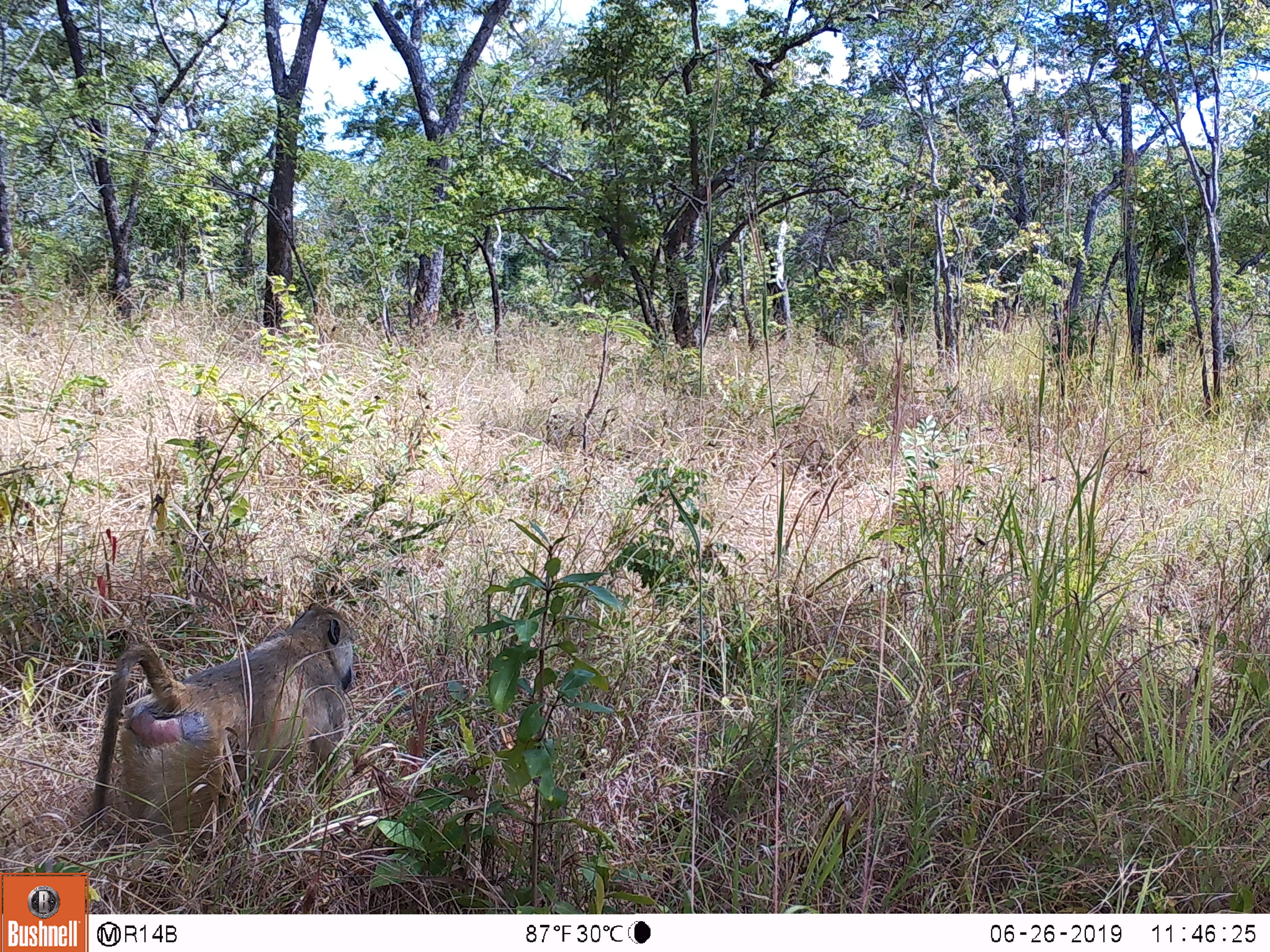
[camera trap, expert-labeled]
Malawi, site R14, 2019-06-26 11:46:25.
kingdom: Animalia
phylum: Chordata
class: Mammalia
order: Primates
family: Cercopithecidae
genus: Papio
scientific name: Papio cynocephalus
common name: yellow baboon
Yellow baboon (Papio cynocephalus), count 1.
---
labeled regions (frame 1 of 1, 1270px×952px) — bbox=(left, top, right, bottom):
yellow baboon: bbox=(77, 593, 366, 847)